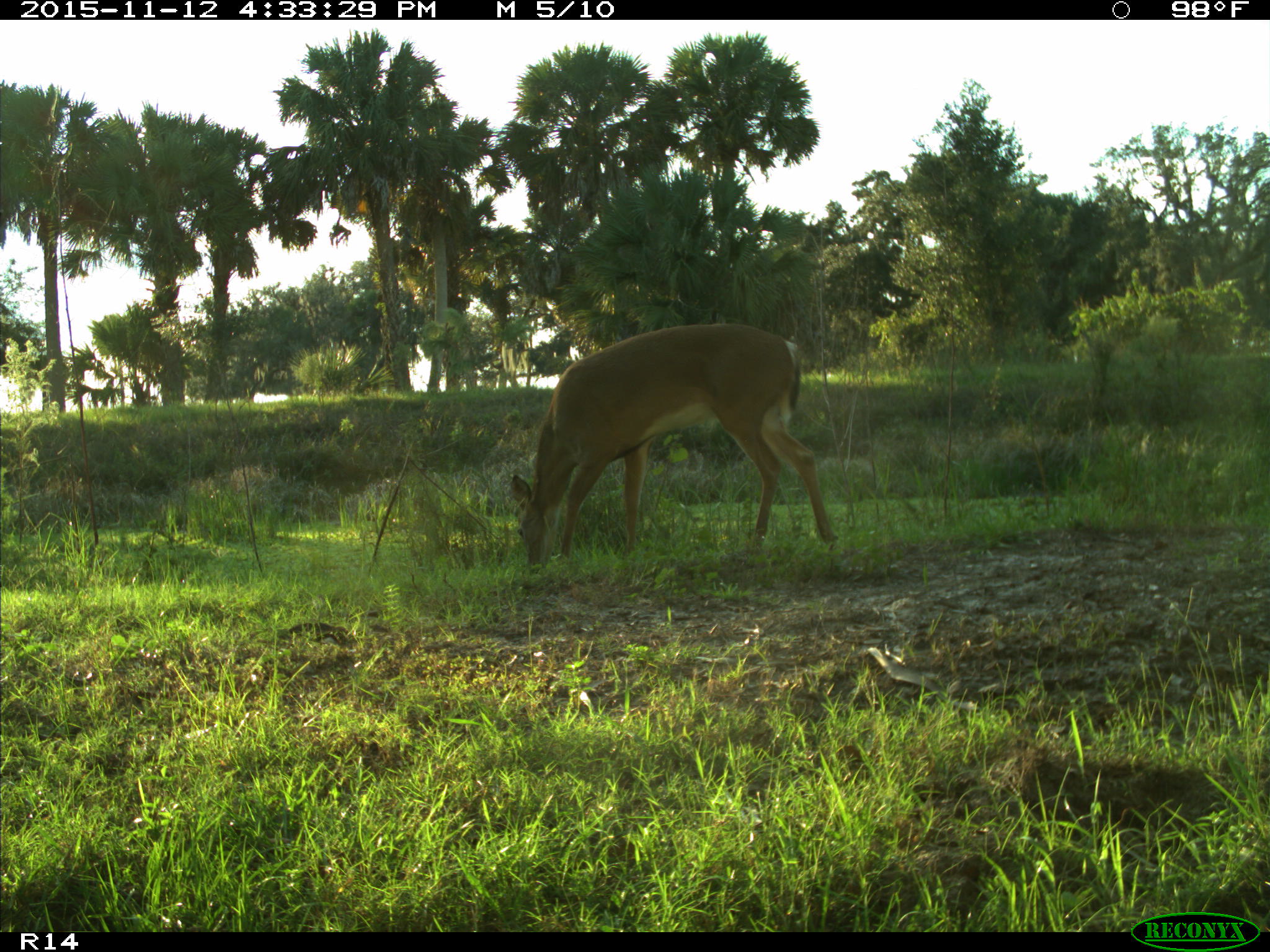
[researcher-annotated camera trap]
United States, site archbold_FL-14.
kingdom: Animalia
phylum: Chordata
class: Mammalia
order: Artiodactyla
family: Cervidae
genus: Odocoileus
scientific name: Odocoileus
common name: deer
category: unidentified deer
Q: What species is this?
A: Unidentified deer (deer) (Odocoileus).